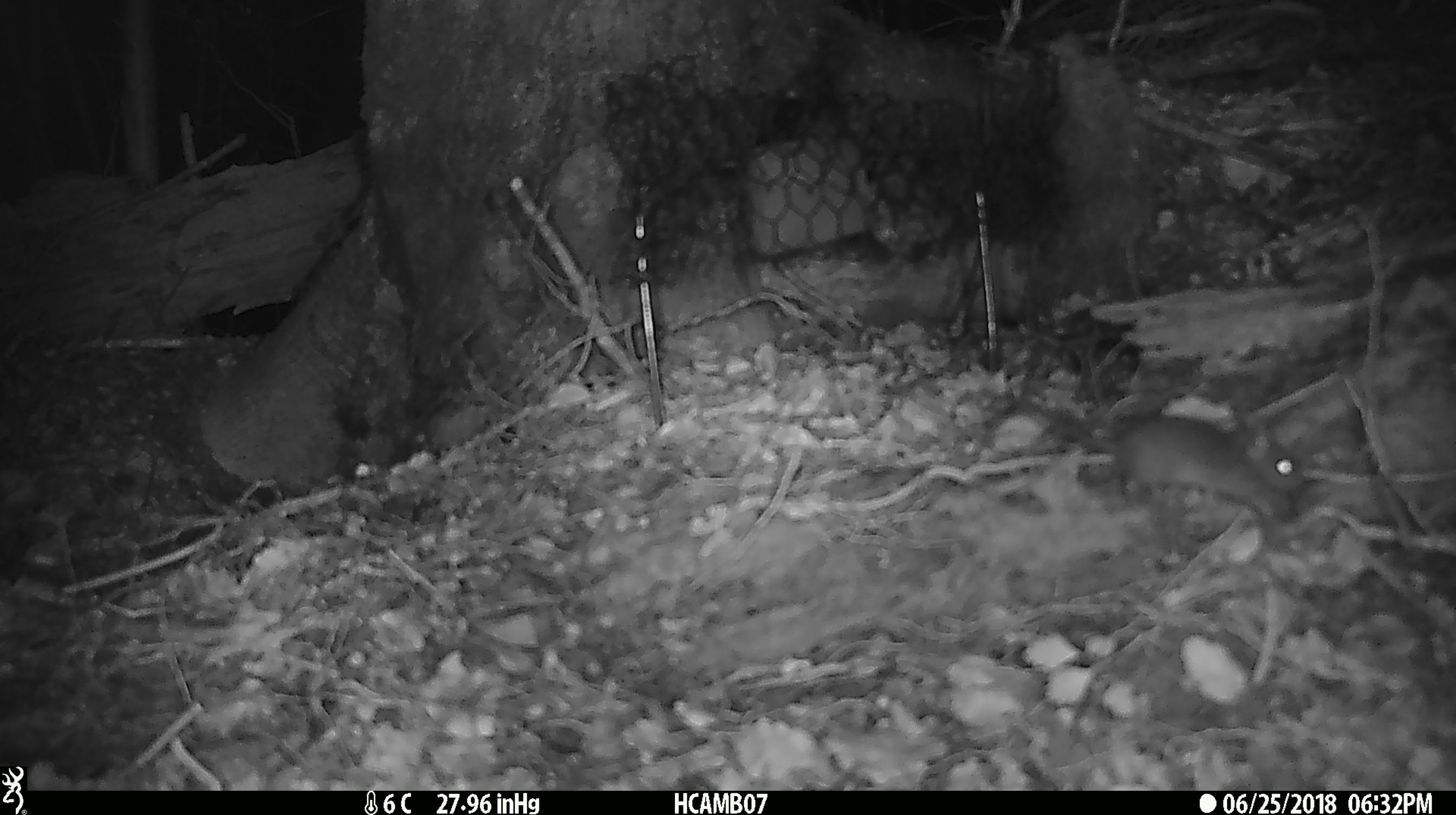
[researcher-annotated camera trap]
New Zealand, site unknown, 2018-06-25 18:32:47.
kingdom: Animalia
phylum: Chordata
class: Mammalia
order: Rodentia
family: Muridae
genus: Mus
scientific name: Mus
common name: mouse